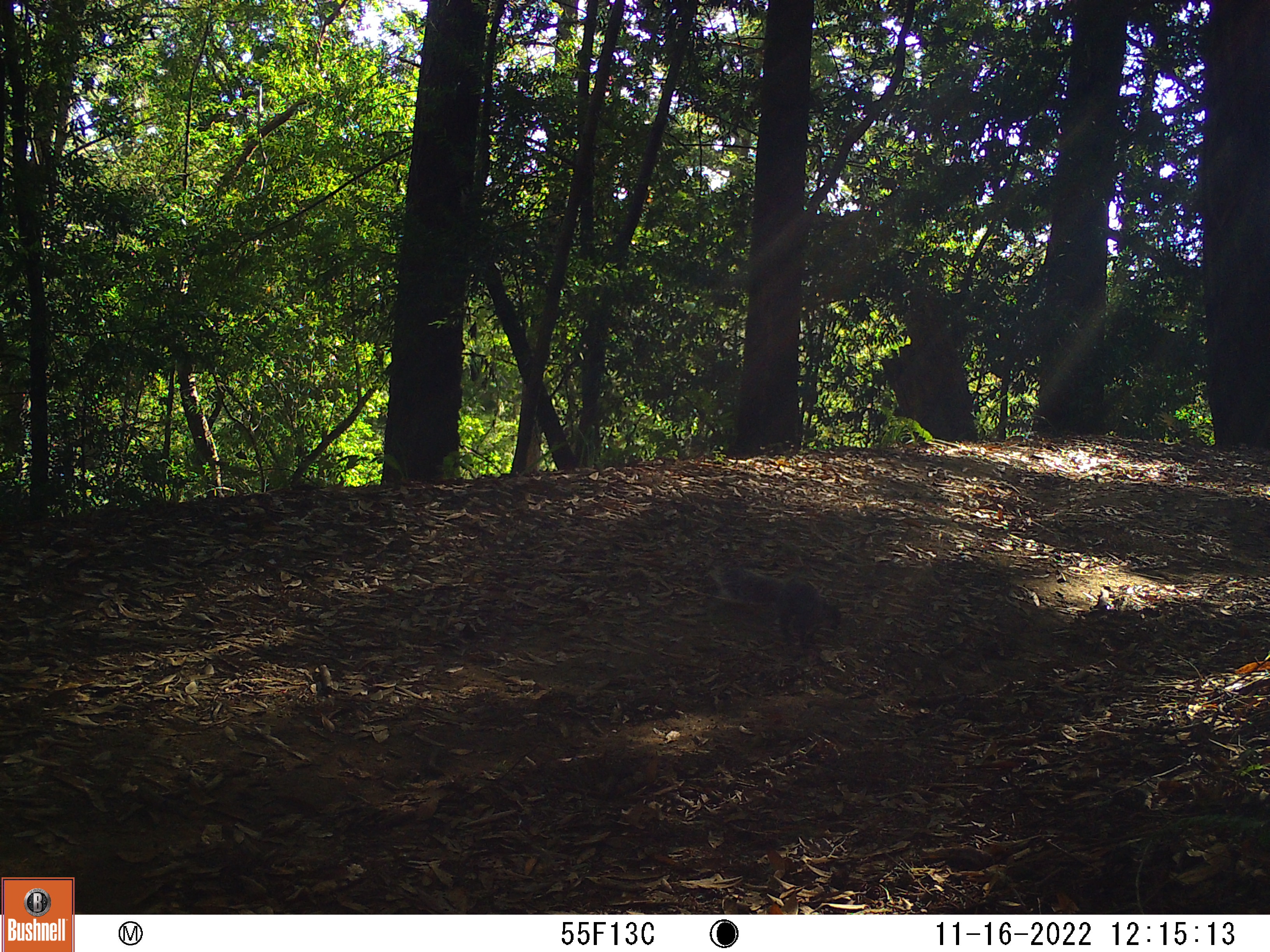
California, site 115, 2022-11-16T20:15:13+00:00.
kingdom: Animalia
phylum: Chordata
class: Mammalia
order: Rodentia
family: Sciuridae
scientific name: Sciuridae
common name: squirrel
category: unknown squirrel